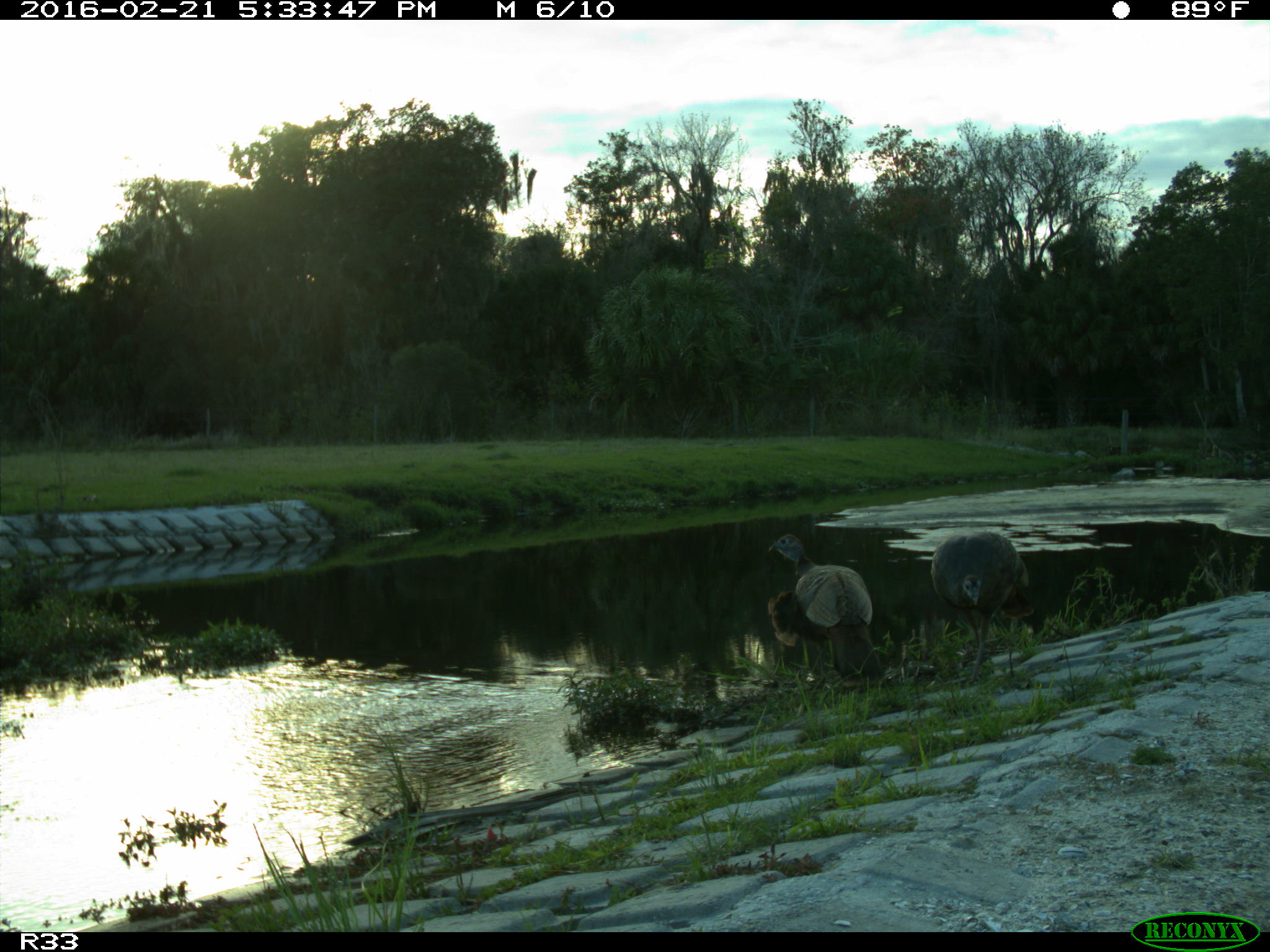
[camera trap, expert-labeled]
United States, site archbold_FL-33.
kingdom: Animalia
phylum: Chordata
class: Aves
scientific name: Aves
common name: birds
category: unidentified bird